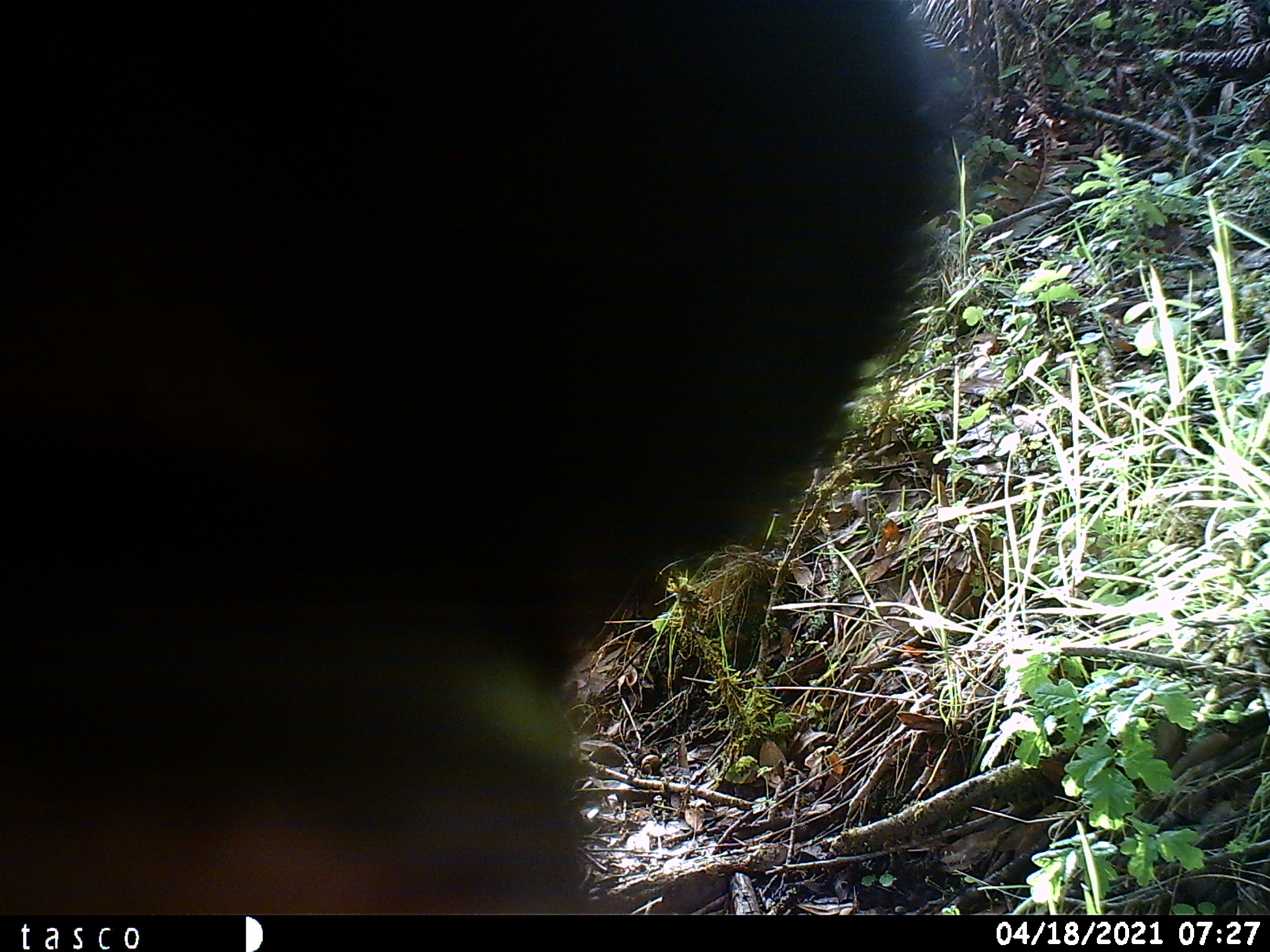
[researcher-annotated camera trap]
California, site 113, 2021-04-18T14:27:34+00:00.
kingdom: Animalia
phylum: Chordata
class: Mammalia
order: Artiodactyla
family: Bovidae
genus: Bos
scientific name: Bos taurus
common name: domestic cattle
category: cattle